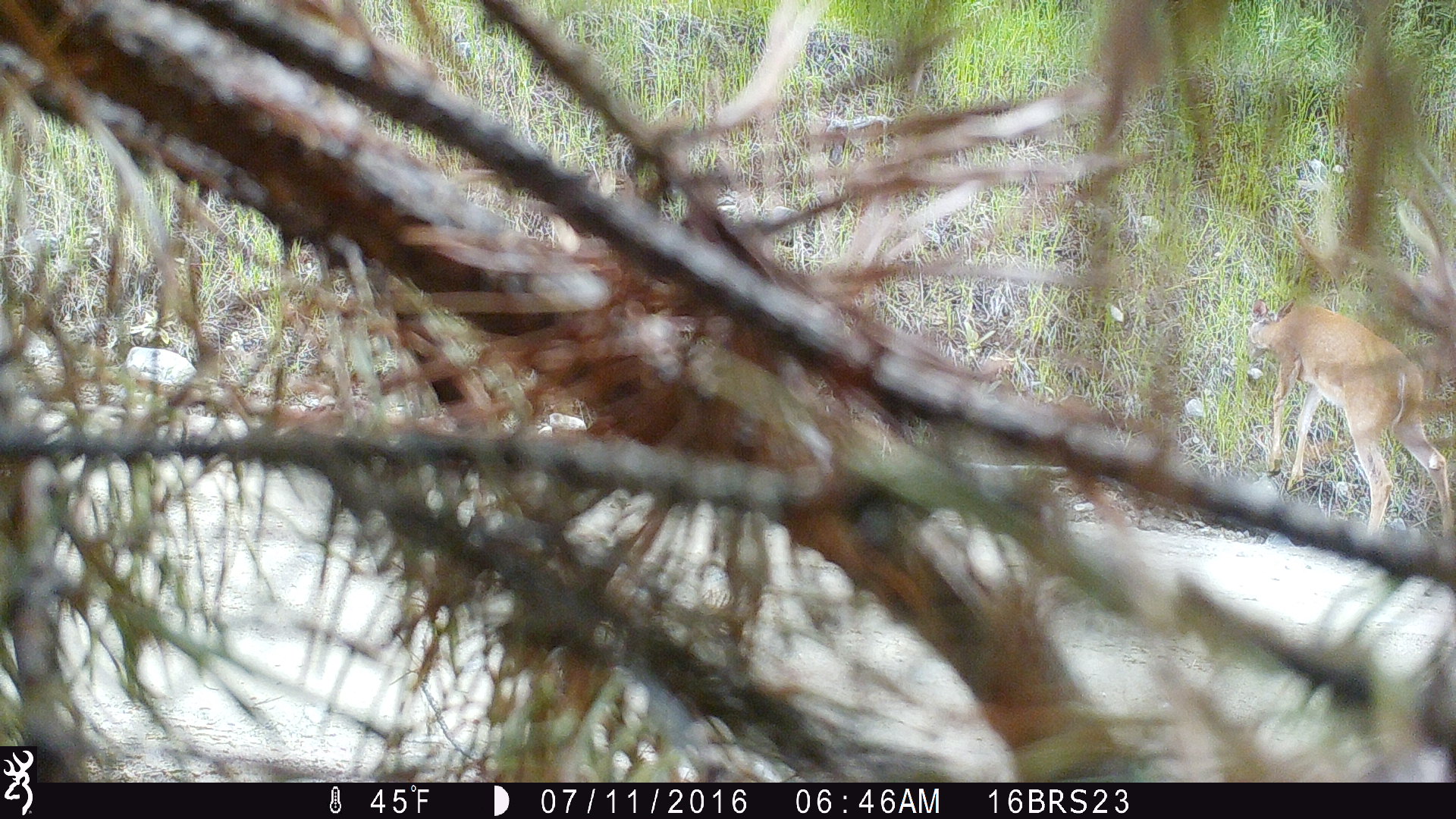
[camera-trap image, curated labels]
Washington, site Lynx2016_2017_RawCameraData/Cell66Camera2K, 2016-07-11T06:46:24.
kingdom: Animalia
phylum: Chordata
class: Mammalia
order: Artiodactyla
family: Cervidae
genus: Odocoileus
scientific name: Odocoileus virginianus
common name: white-tailed deer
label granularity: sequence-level